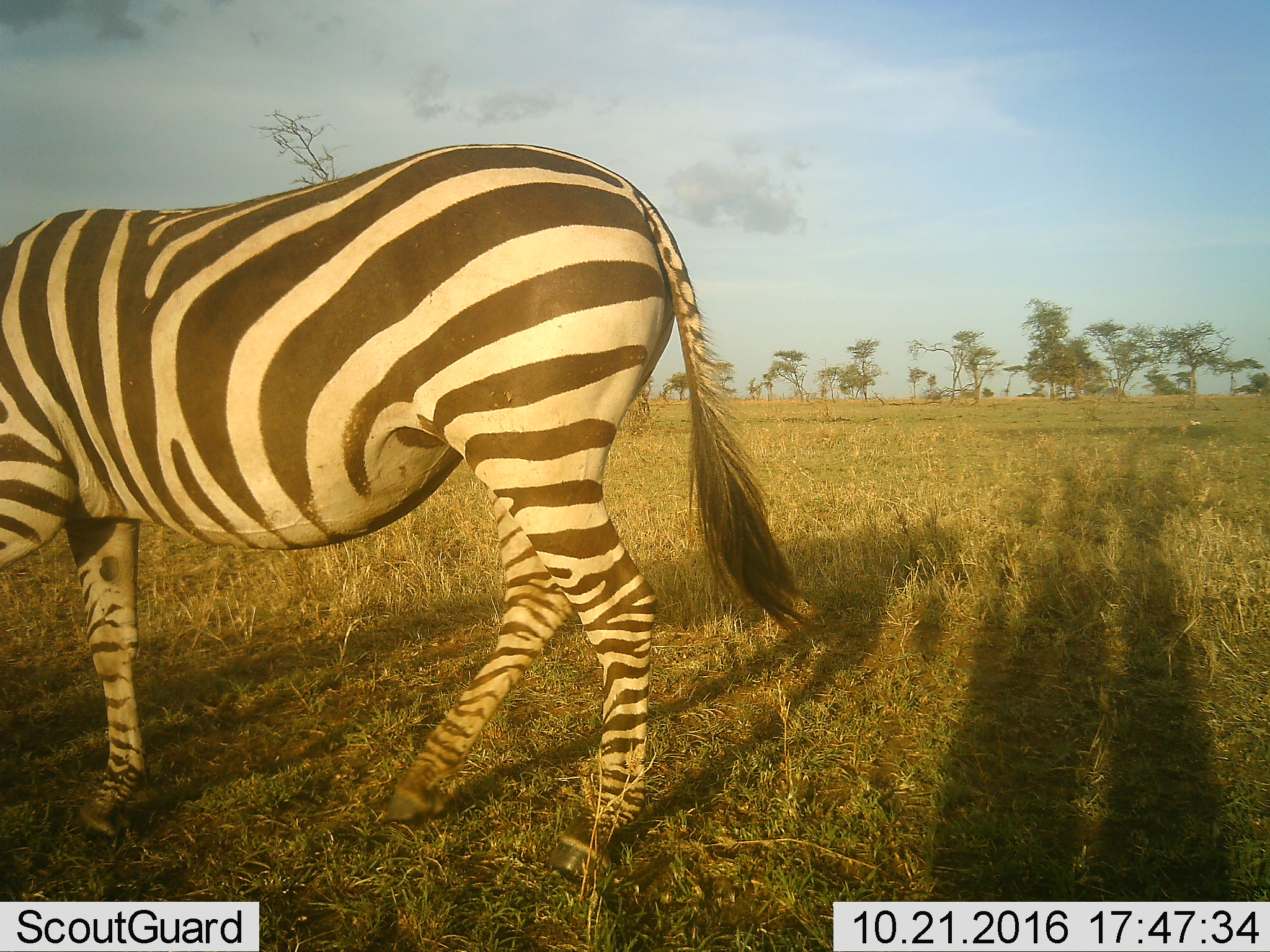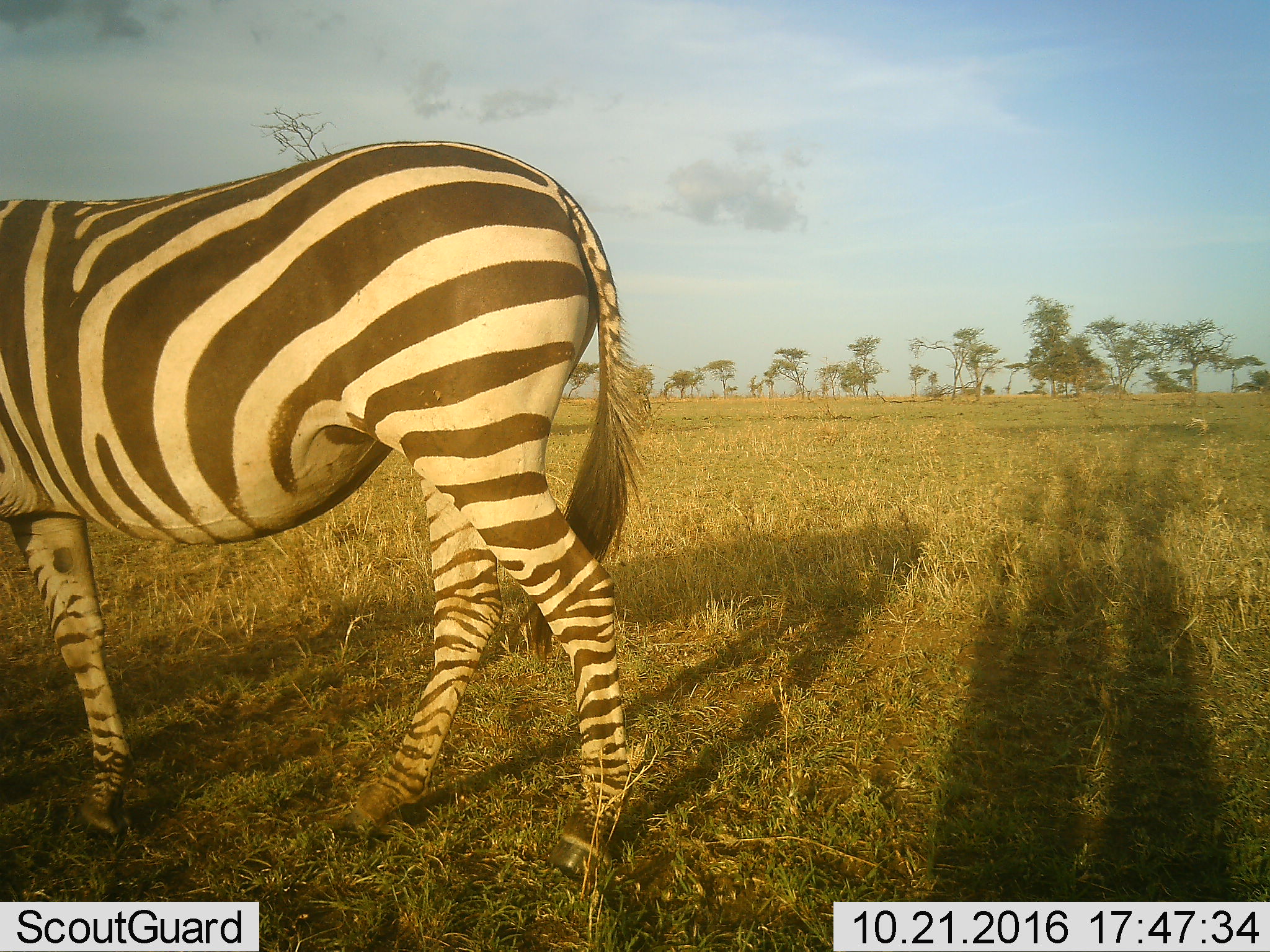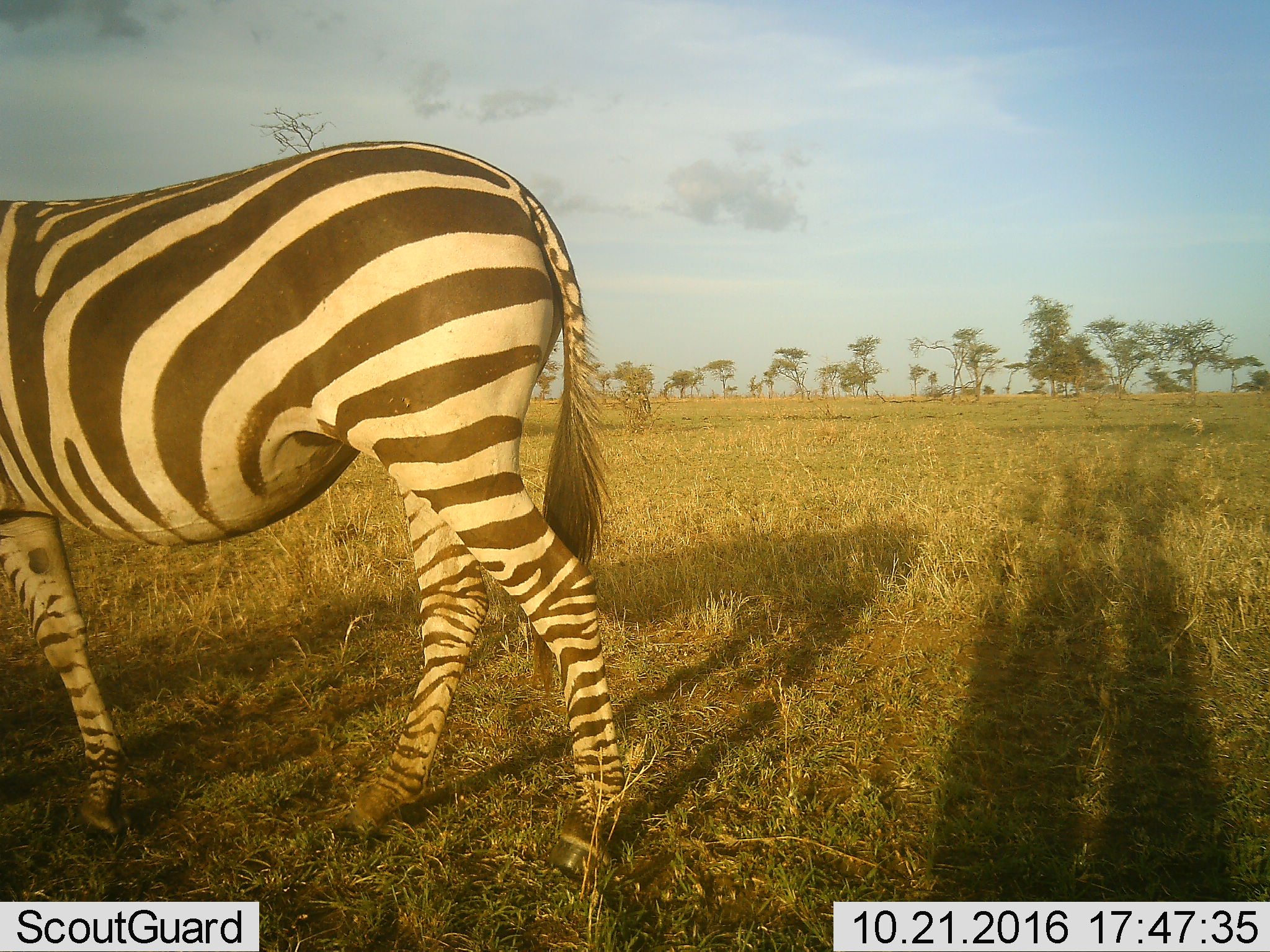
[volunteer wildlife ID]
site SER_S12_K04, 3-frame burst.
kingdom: Animalia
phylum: Chordata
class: Mammalia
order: Perissodactyla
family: Equidae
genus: Equus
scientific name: Equus quagga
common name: plains zebra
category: zebraplains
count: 1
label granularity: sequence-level